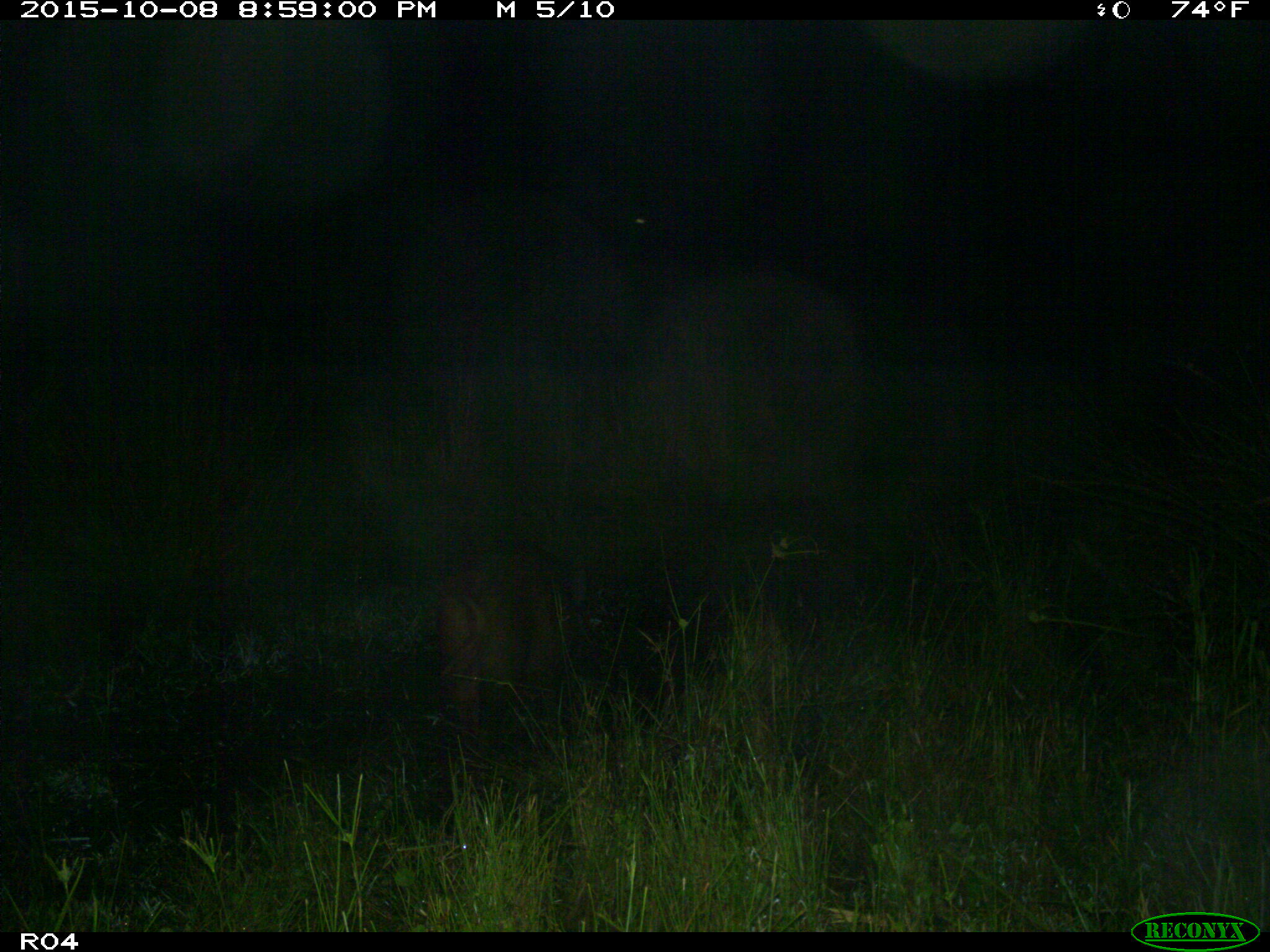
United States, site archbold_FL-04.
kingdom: Animalia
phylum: Chordata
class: Mammalia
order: Artiodactyla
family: Suidae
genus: Sus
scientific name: Sus scrofa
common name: wild boar